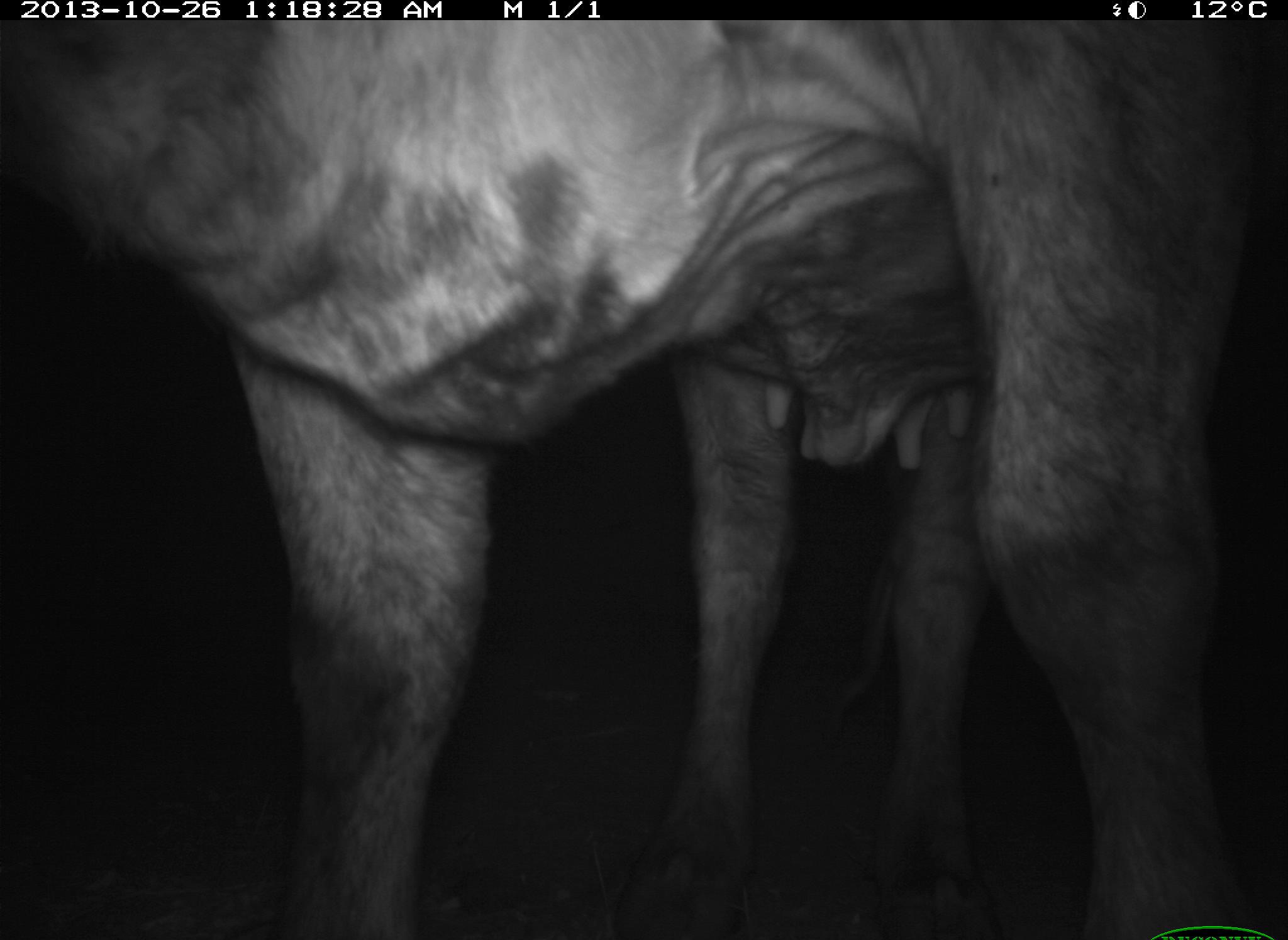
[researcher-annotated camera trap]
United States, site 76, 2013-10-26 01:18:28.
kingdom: Animalia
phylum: Chordata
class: Mammalia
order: Artiodactyla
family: Bovidae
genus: Bos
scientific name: Bos taurus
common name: cow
Cow (Bos taurus).